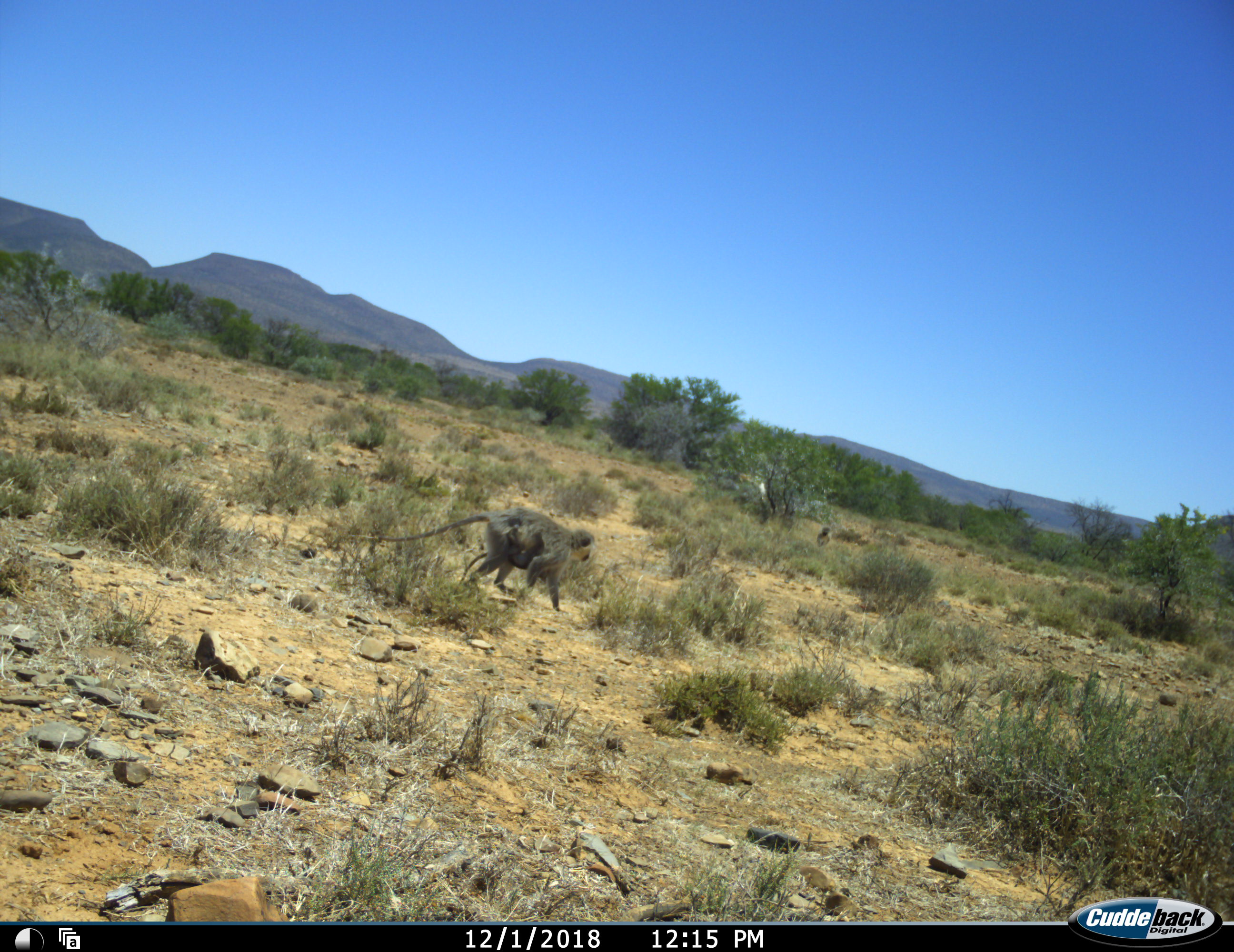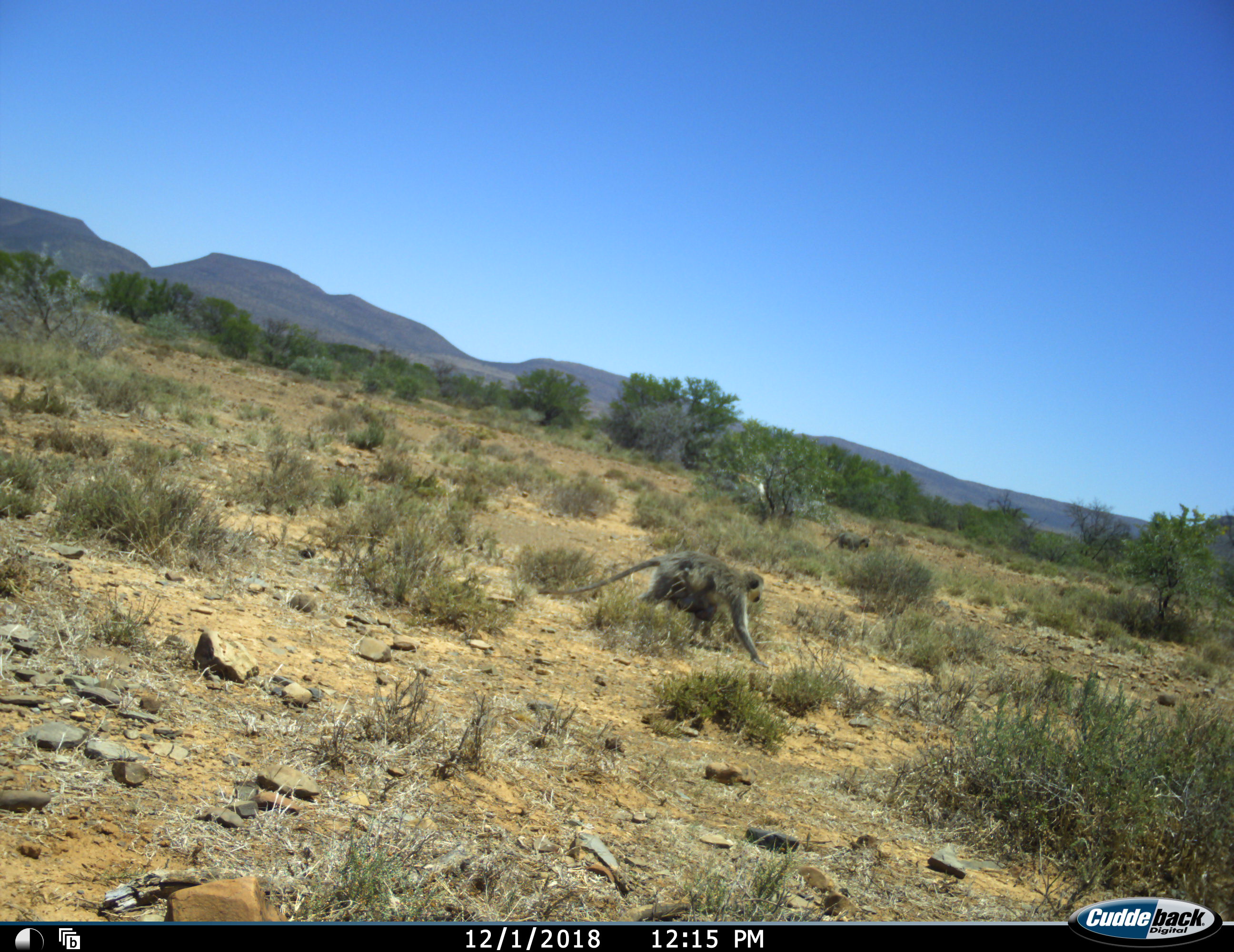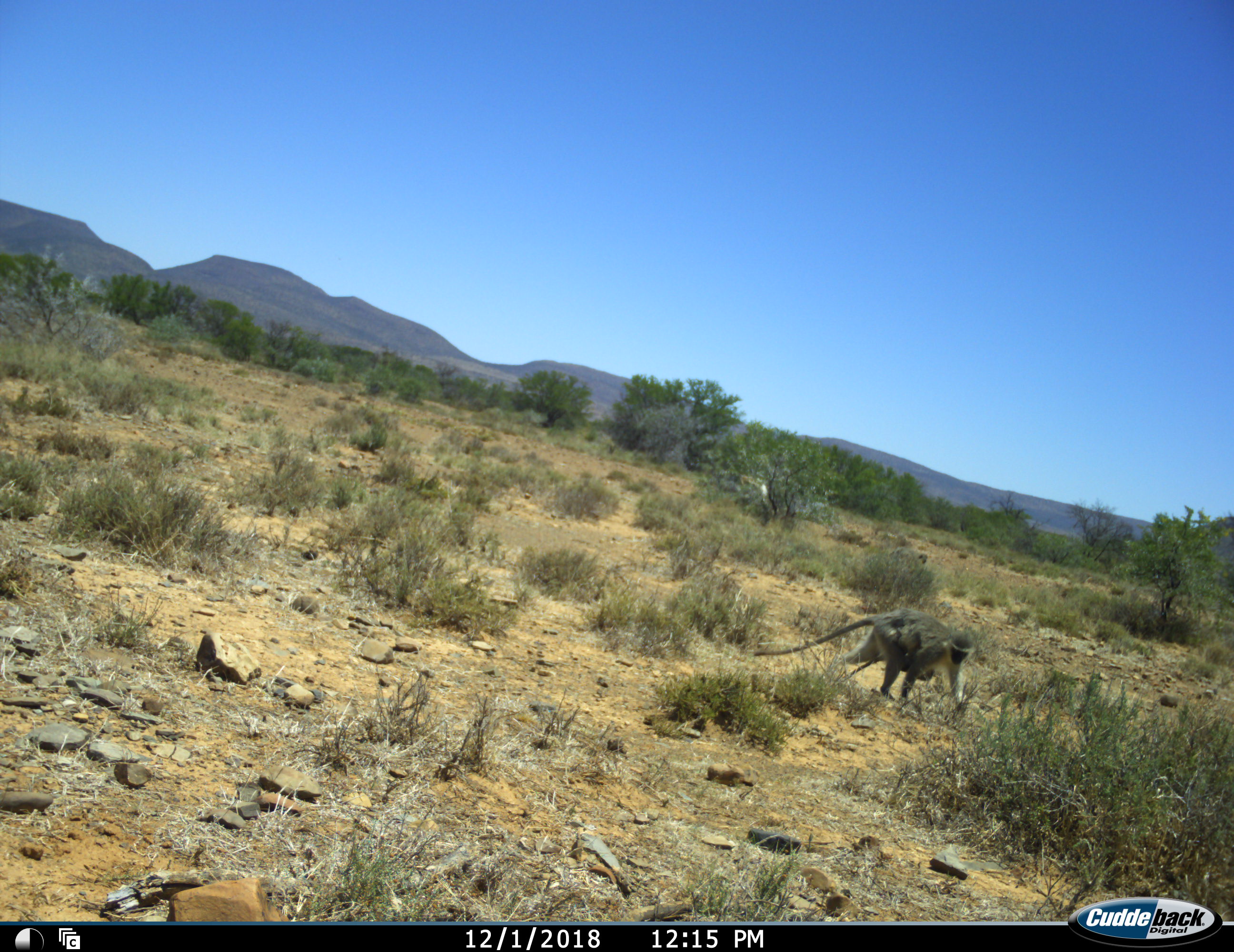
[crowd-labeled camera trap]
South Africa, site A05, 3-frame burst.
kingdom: Animalia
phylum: Chordata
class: Mammalia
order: Primates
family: Cercopithecidae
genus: Chlorocebus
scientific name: Chlorocebus pygerythrus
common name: vervet monkey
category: monkeyvervet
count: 2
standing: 0%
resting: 22%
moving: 100%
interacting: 22%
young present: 33%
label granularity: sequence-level